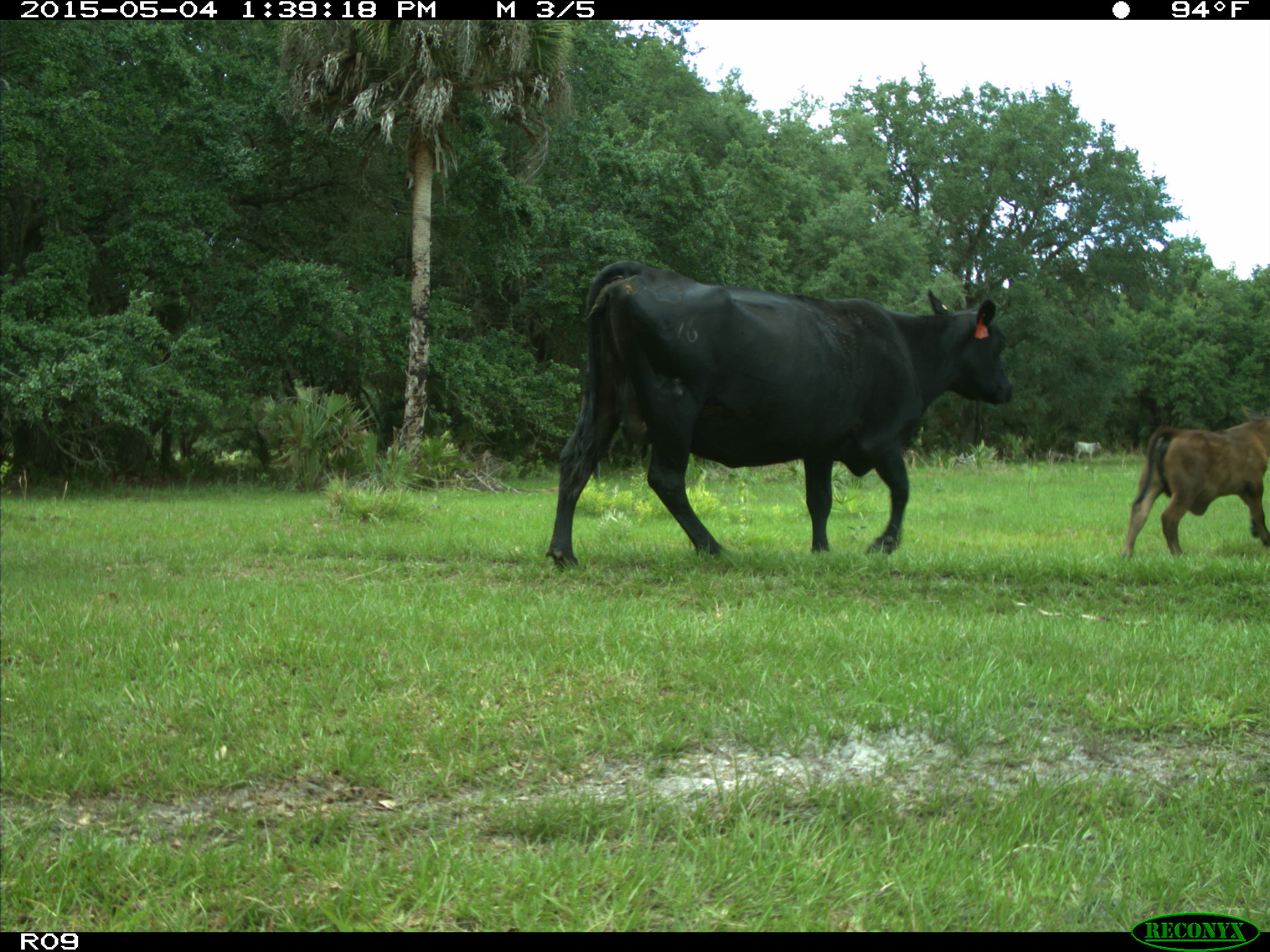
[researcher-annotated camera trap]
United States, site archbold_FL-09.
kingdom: Animalia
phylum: Chordata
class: Mammalia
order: Artiodactyla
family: Bovidae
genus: Bos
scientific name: Bos taurus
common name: domestic cow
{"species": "Bos taurus (domestic cow)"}